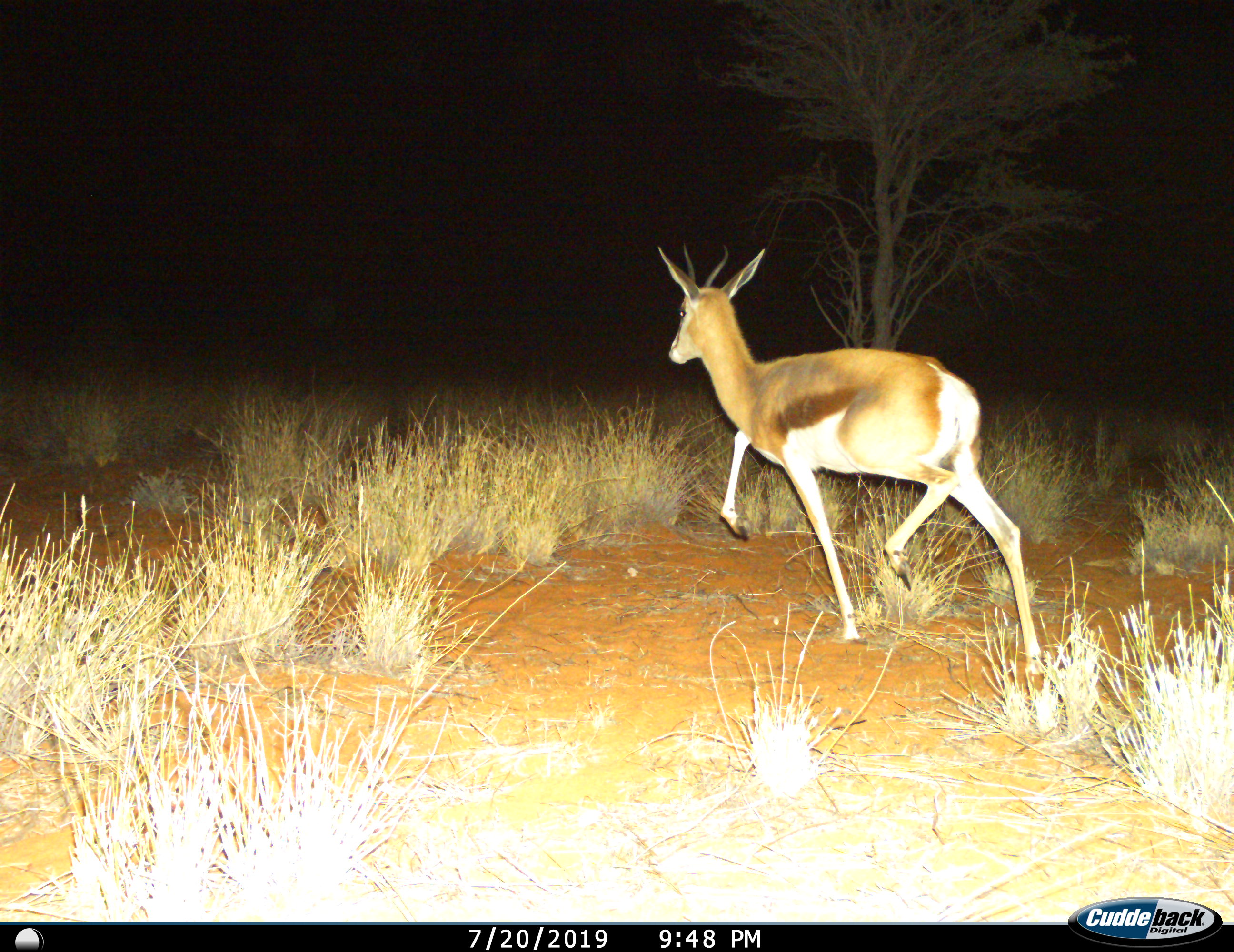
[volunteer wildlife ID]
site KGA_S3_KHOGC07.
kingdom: Animalia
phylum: Chordata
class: Mammalia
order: Artiodactyla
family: Bovidae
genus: Antidorcas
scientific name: Antidorcas marsupialis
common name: springbok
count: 1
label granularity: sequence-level